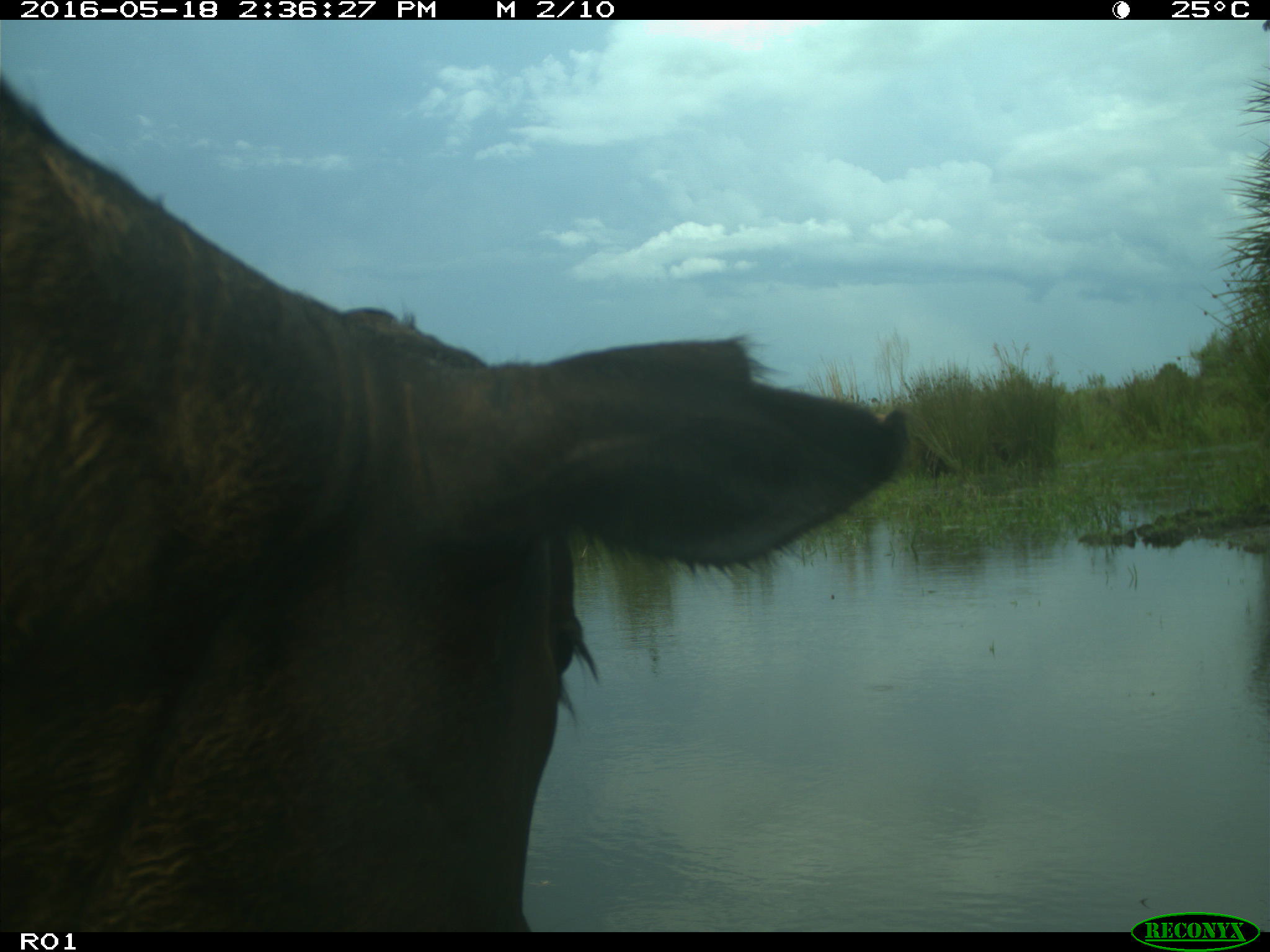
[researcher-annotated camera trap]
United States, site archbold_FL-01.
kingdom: Animalia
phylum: Chordata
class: Mammalia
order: Artiodactyla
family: Bovidae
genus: Bos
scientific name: Bos taurus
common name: domestic cow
Bos taurus (domestic cow).